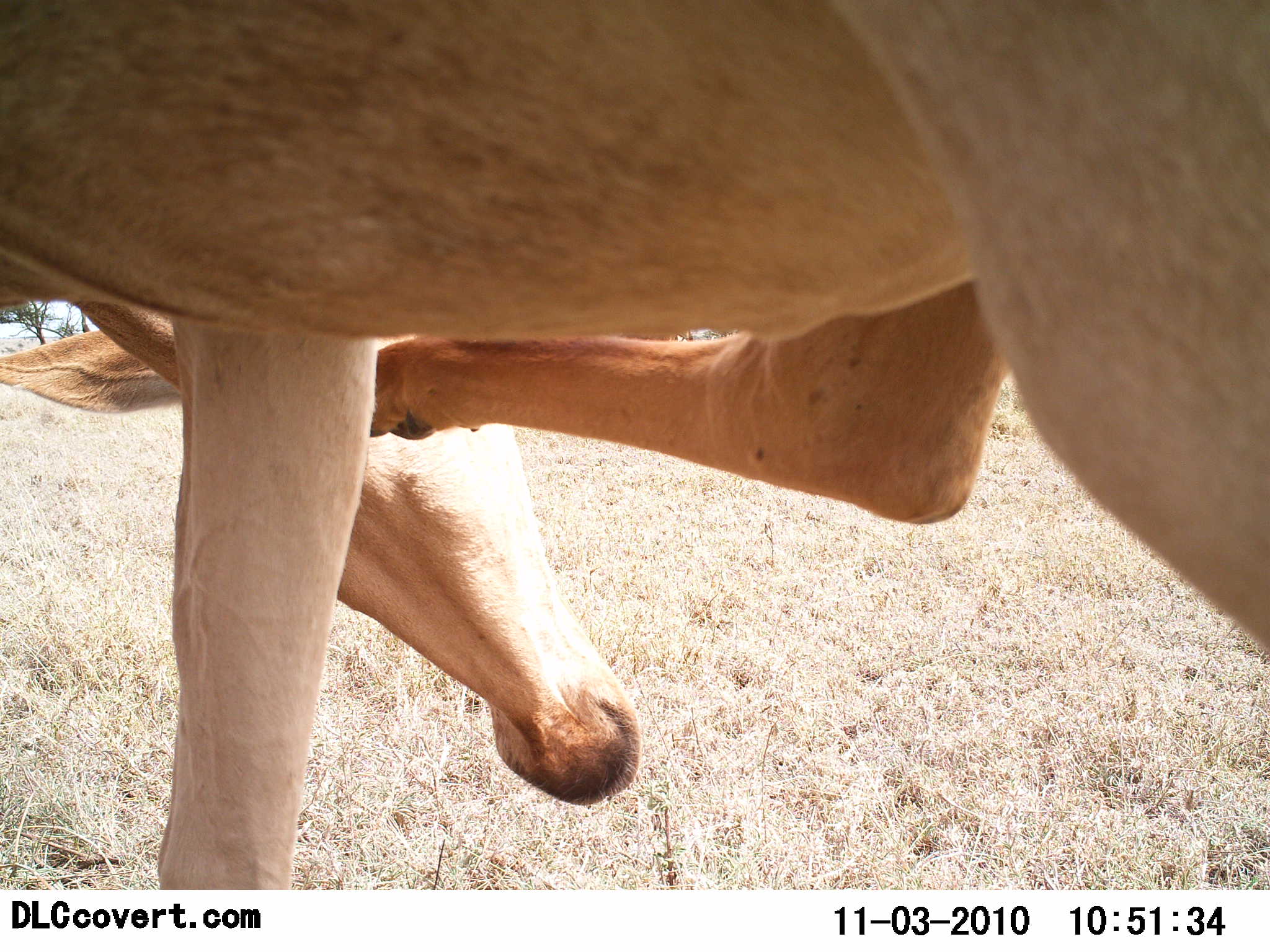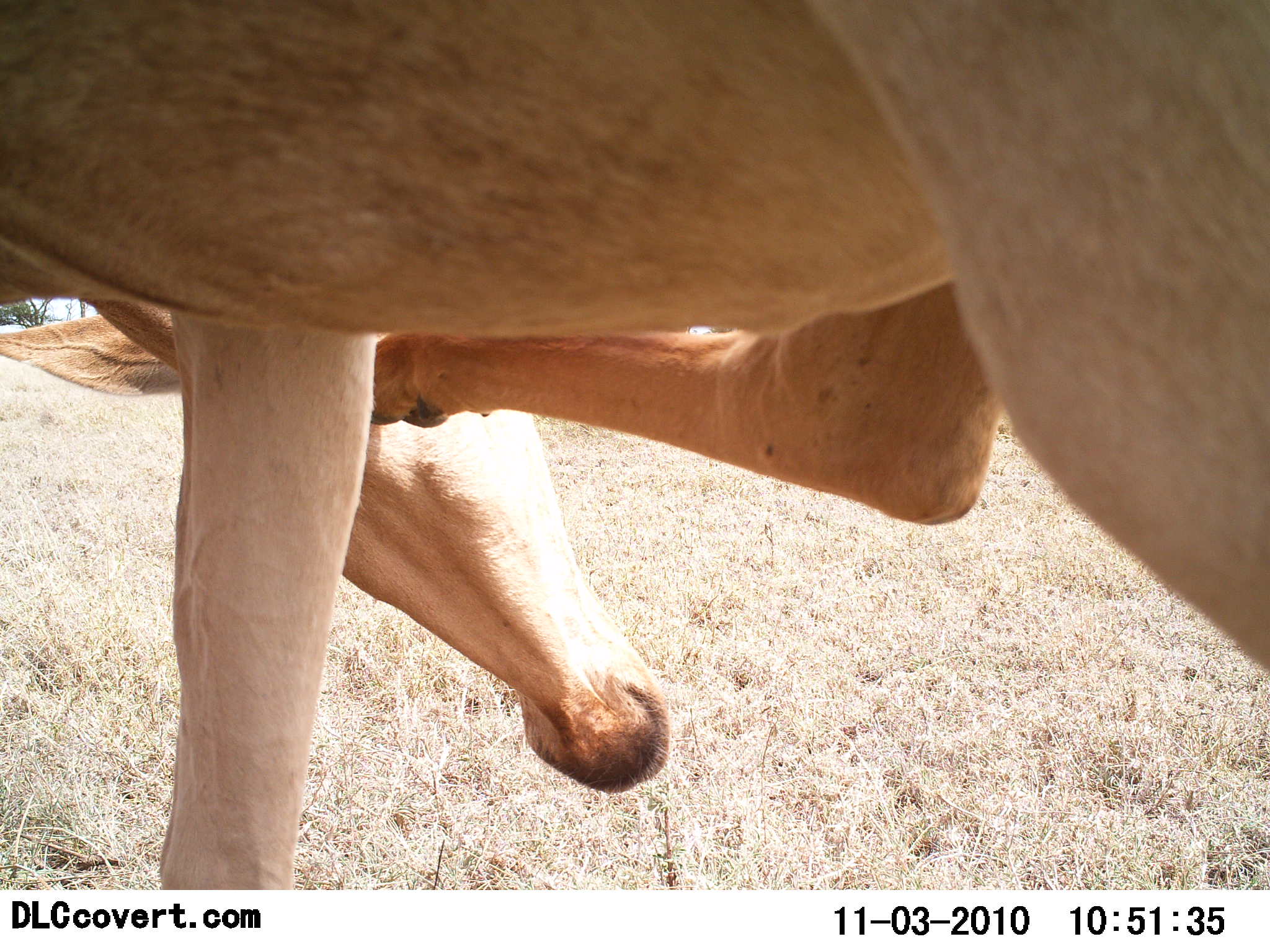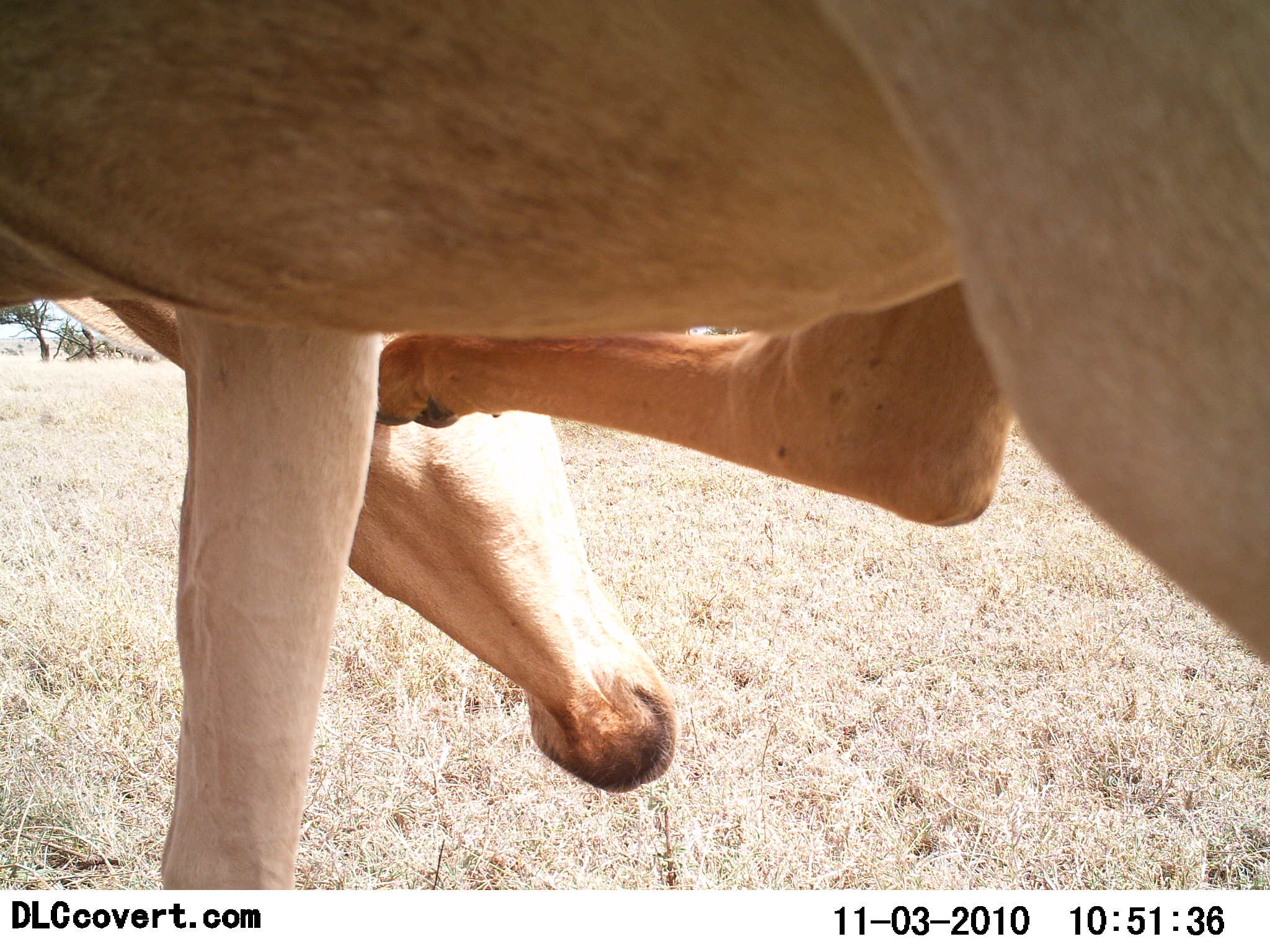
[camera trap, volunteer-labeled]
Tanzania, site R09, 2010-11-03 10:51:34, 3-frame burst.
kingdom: Animalia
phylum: Chordata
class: Mammalia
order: Artiodactyla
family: Bovidae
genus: Alcelaphus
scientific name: Alcelaphus buselaphus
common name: hartebeest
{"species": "hartebeest (Alcelaphus buselaphus)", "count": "1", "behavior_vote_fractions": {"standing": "71%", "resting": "7%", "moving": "0%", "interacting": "21%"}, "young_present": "0%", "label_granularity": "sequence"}